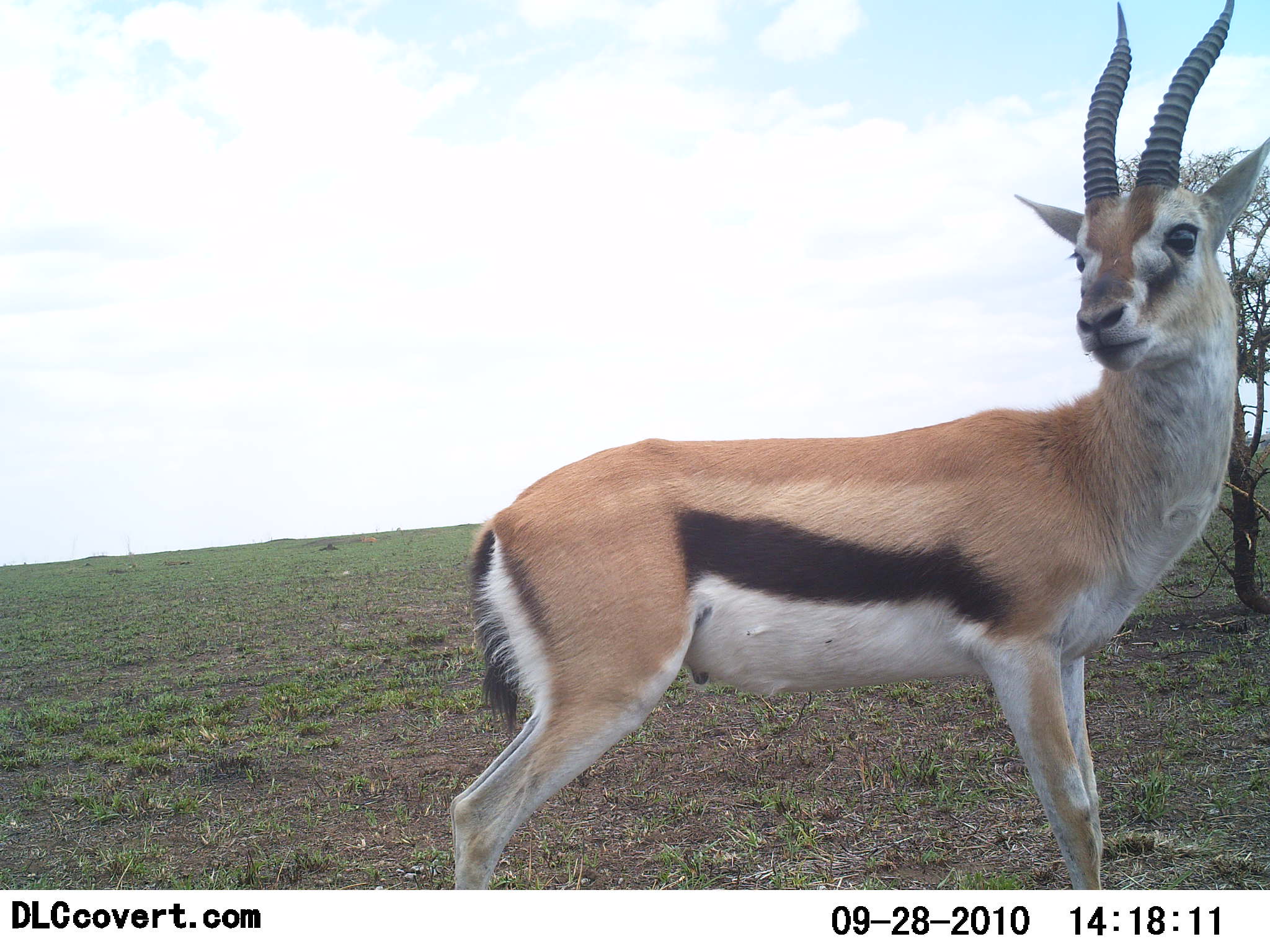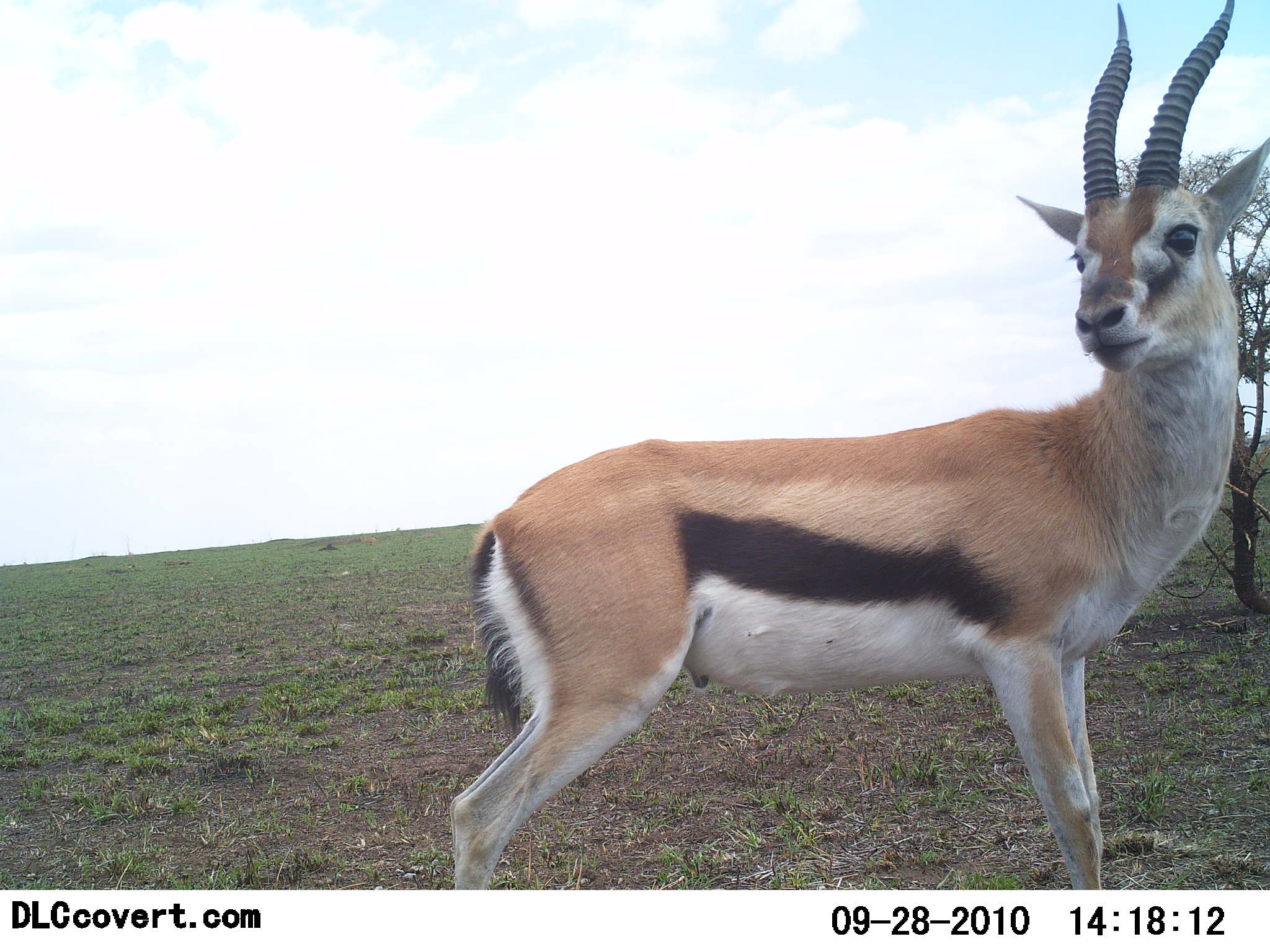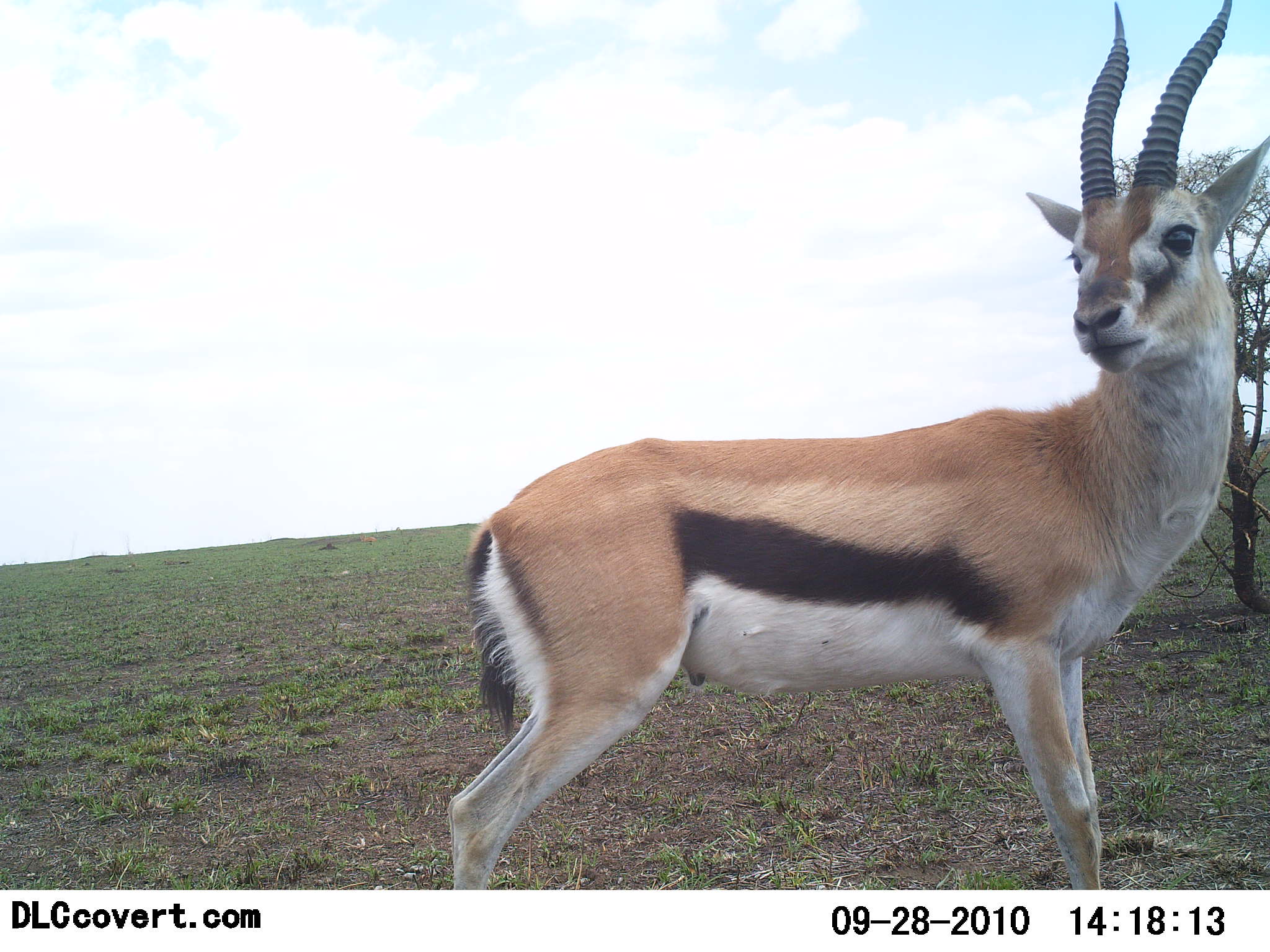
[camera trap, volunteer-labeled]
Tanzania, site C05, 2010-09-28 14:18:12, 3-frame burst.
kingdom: Animalia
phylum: Chordata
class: Mammalia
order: Artiodactyla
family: Bovidae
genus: Eudorcas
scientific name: Eudorcas thomsonii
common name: thomson's gazelle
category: gazellethomsons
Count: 1.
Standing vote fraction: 100%.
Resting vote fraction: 0%.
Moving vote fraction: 0%.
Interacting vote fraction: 0%.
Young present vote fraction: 0%.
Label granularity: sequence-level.